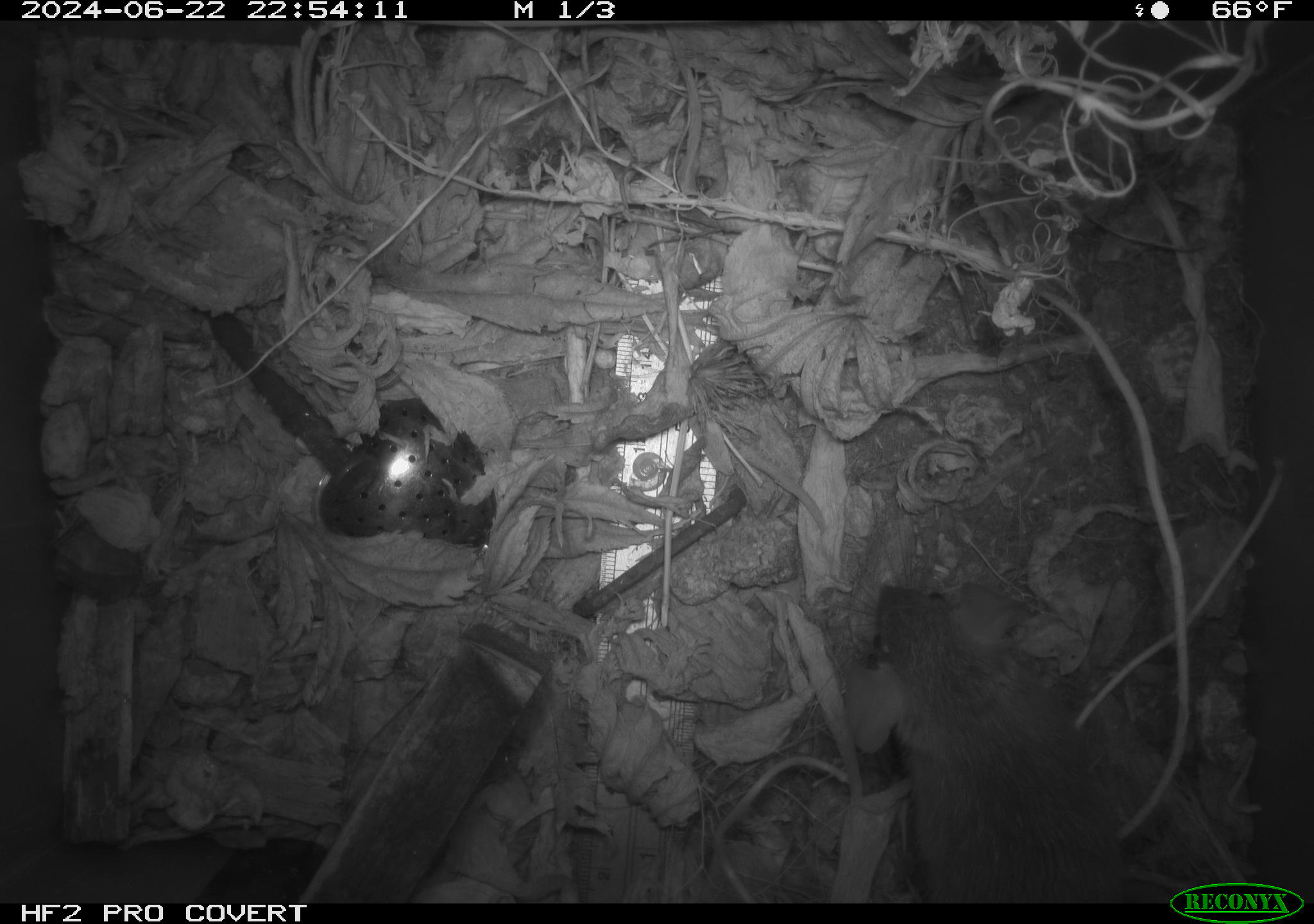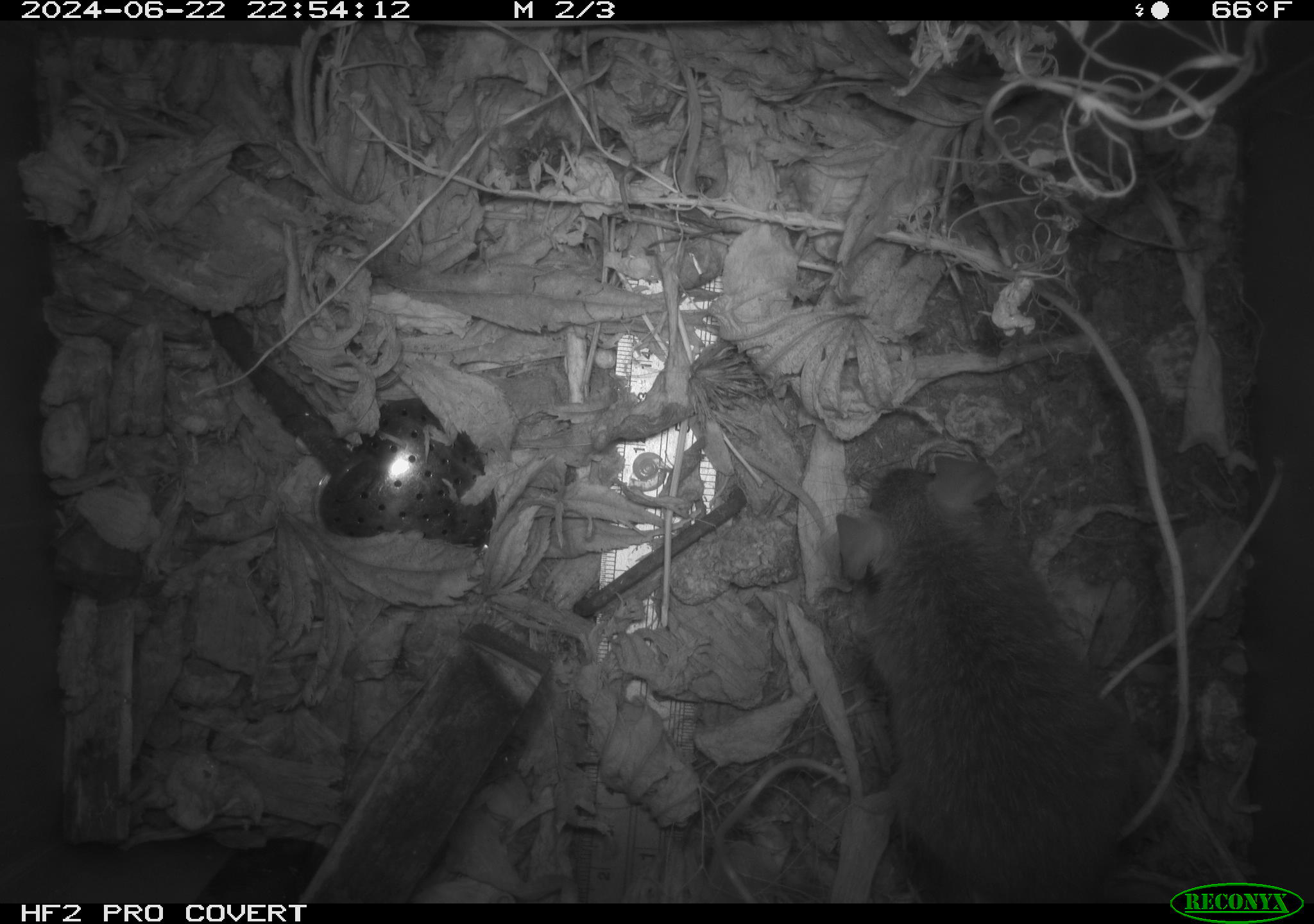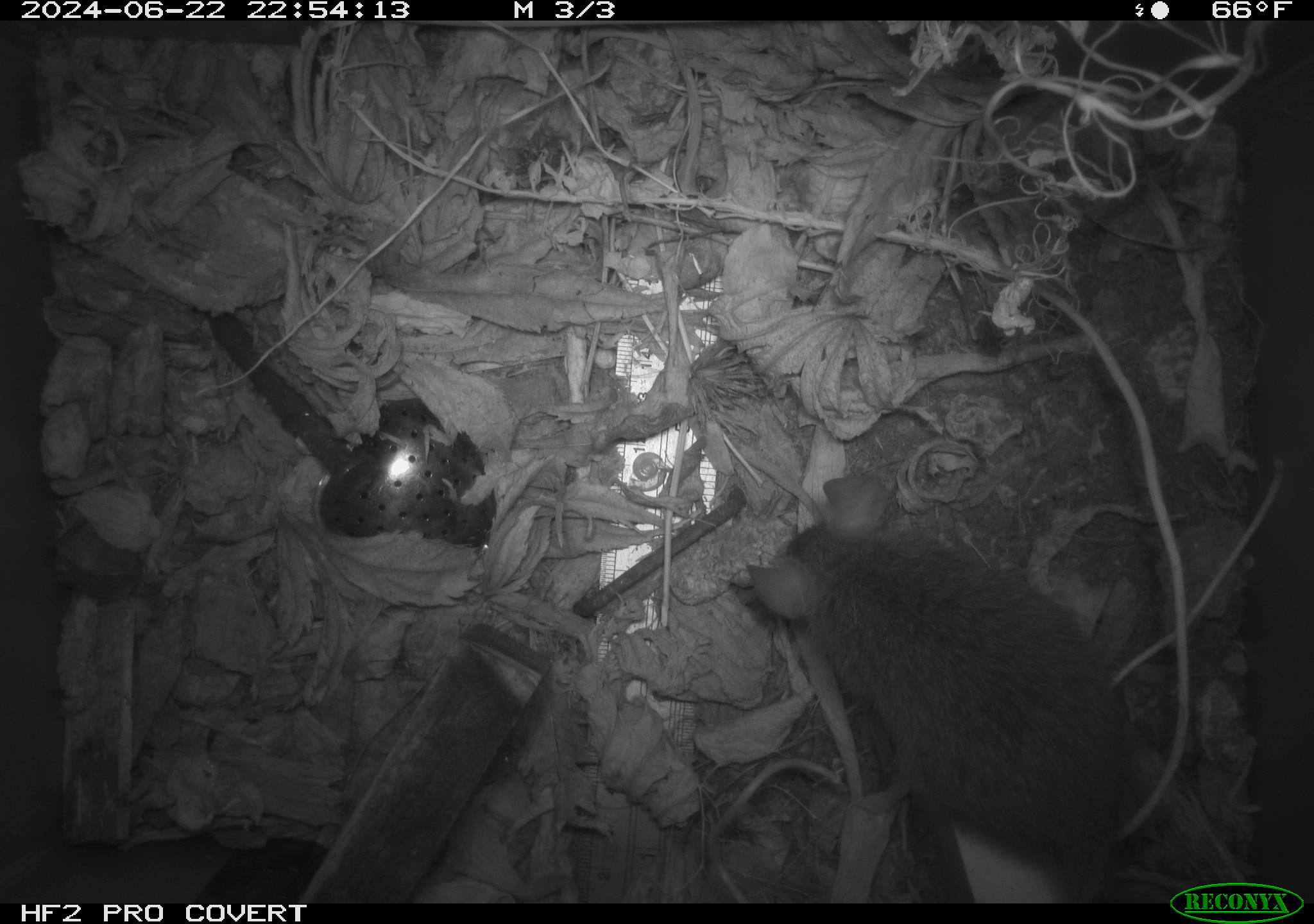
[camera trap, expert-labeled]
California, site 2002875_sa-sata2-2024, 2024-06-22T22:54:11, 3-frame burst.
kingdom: Animalia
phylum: Chordata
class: Mammalia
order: Rodentia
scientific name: Rodentia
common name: mouse species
Mouse species (Rodentia).